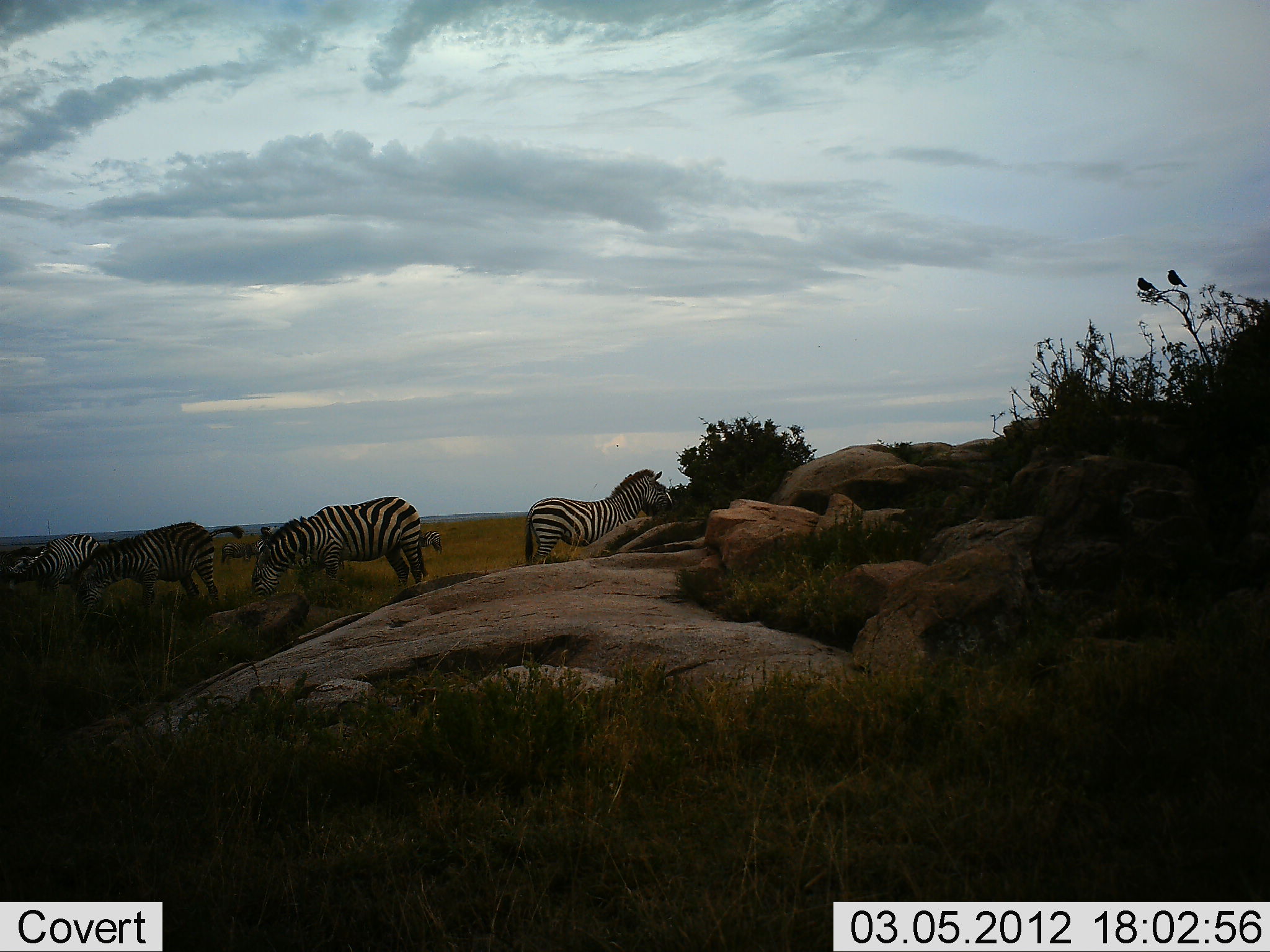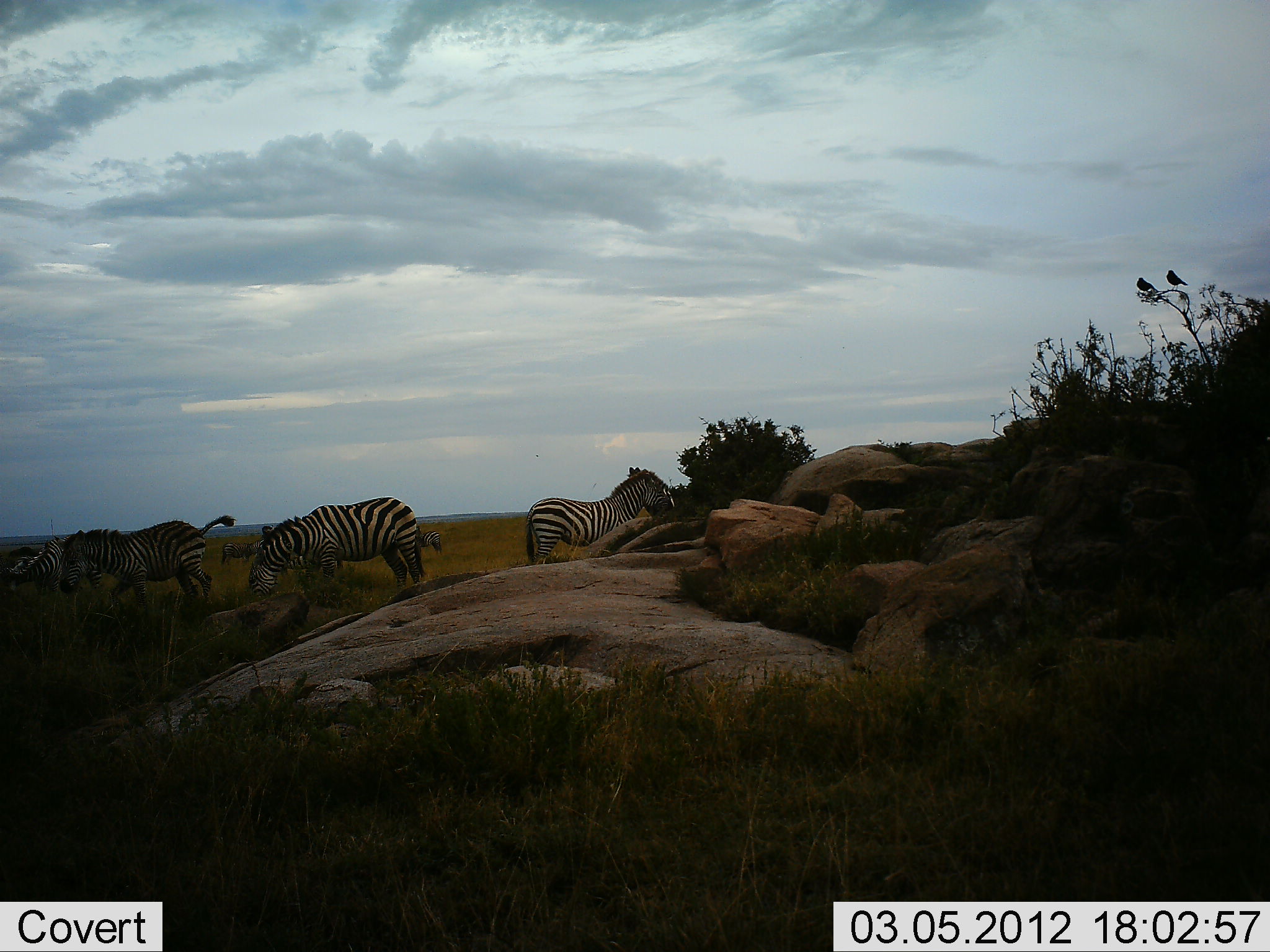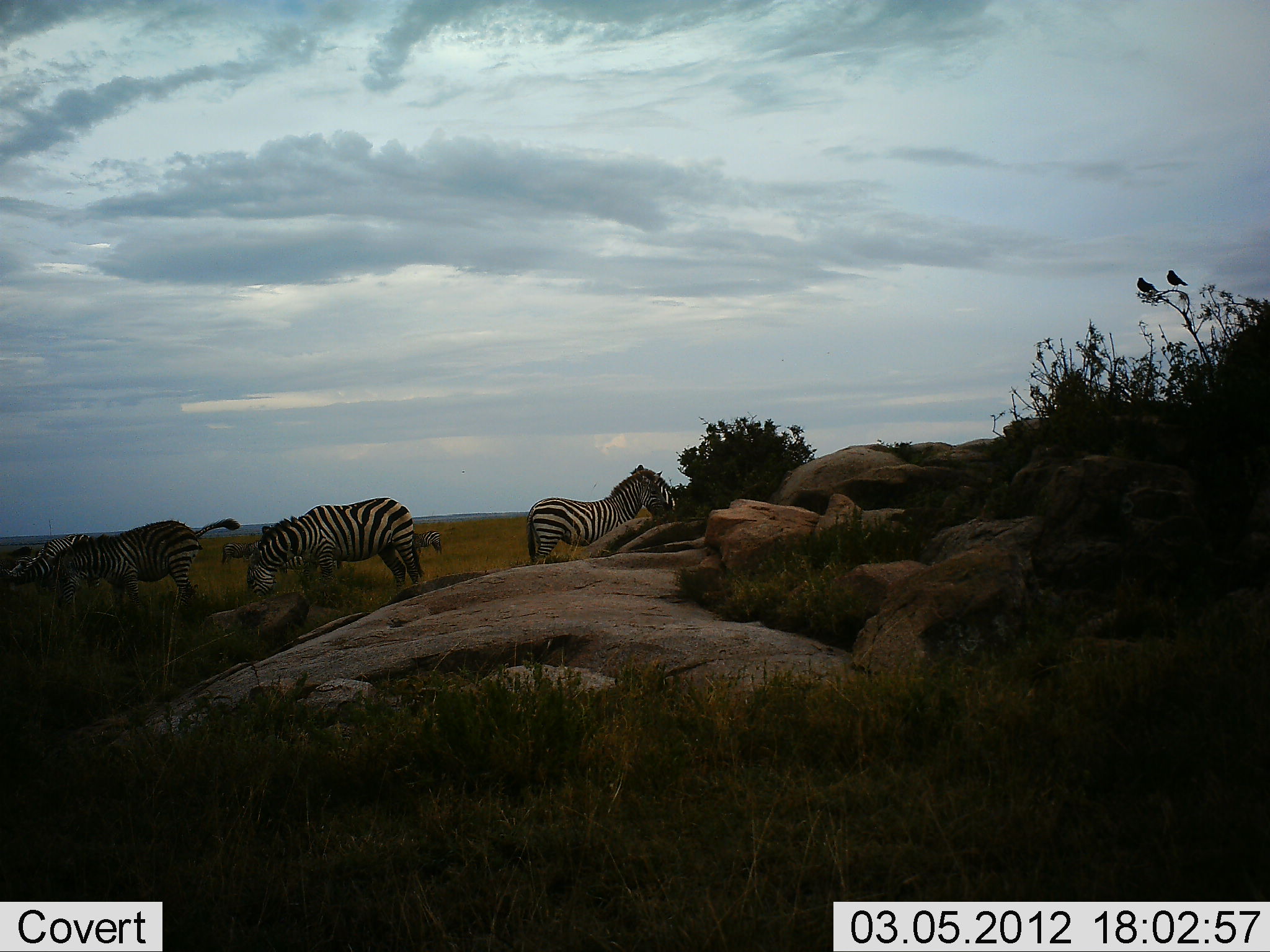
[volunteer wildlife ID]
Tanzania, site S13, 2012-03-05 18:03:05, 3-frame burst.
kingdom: Animalia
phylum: Chordata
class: Mammalia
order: Perissodactyla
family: Equidae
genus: Equus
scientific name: Equus quagga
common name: plains zebra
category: zebra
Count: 4.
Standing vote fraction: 67%.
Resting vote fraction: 3%.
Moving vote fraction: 17%.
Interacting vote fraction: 11%.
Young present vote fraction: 0%.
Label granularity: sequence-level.